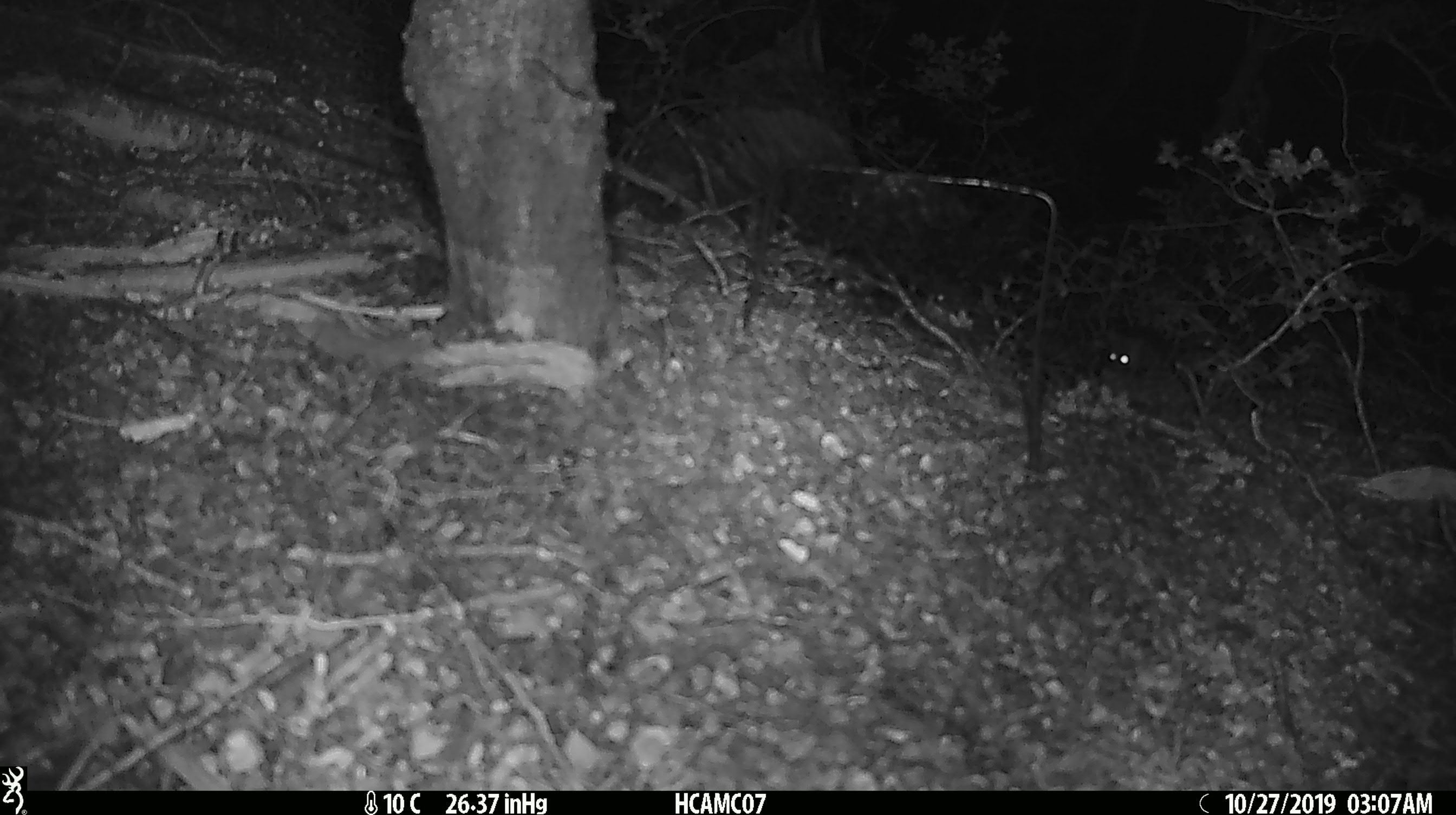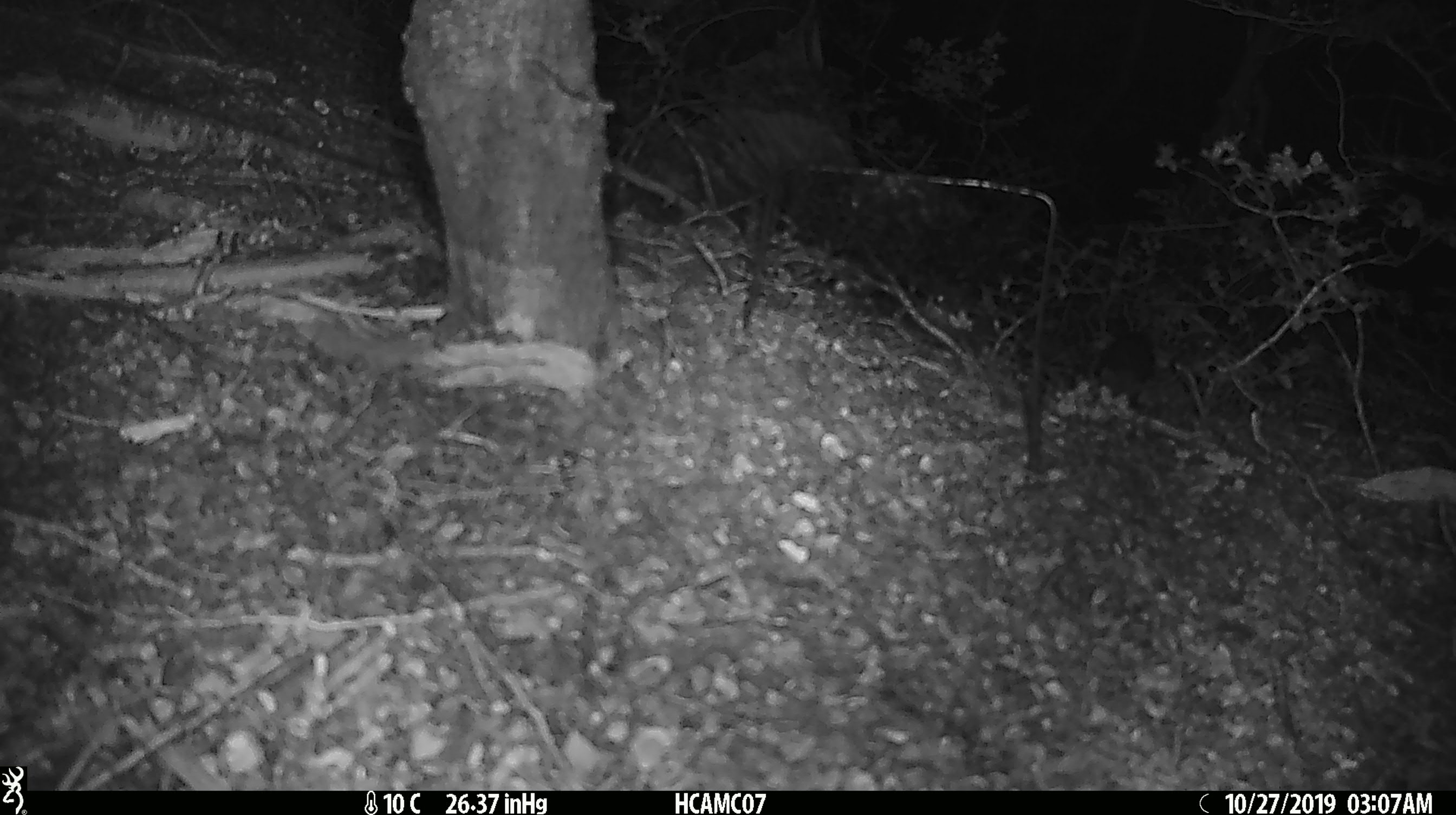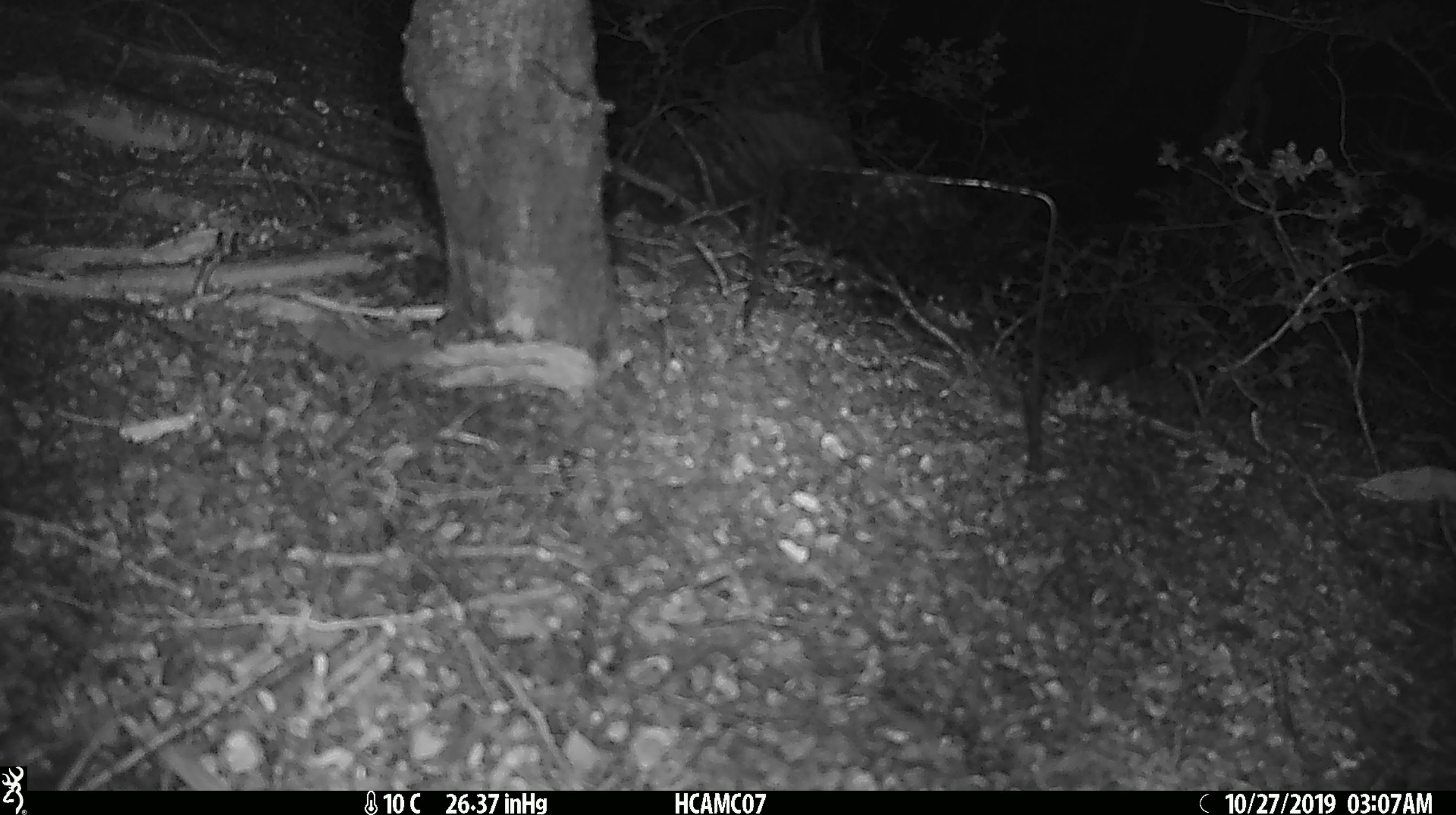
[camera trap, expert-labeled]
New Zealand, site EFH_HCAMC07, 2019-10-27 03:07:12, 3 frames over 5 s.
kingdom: Animalia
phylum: Chordata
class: Mammalia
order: Rodentia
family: Muridae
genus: Mus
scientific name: Mus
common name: mouse